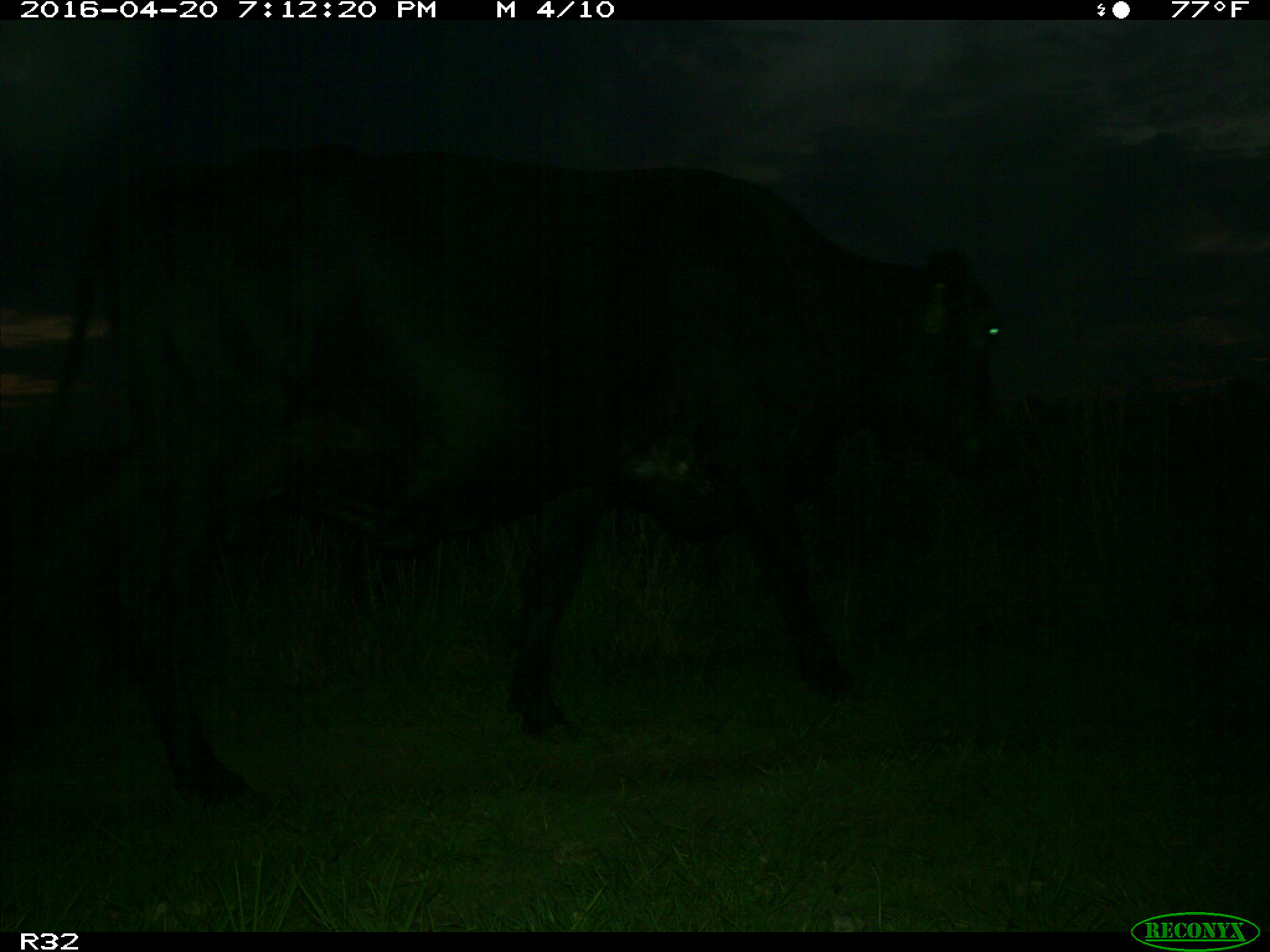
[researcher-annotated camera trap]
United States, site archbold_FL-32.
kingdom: Animalia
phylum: Chordata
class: Mammalia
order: Artiodactyla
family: Bovidae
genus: Bos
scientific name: Bos taurus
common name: domestic cow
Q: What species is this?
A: Bos taurus (domestic cow).